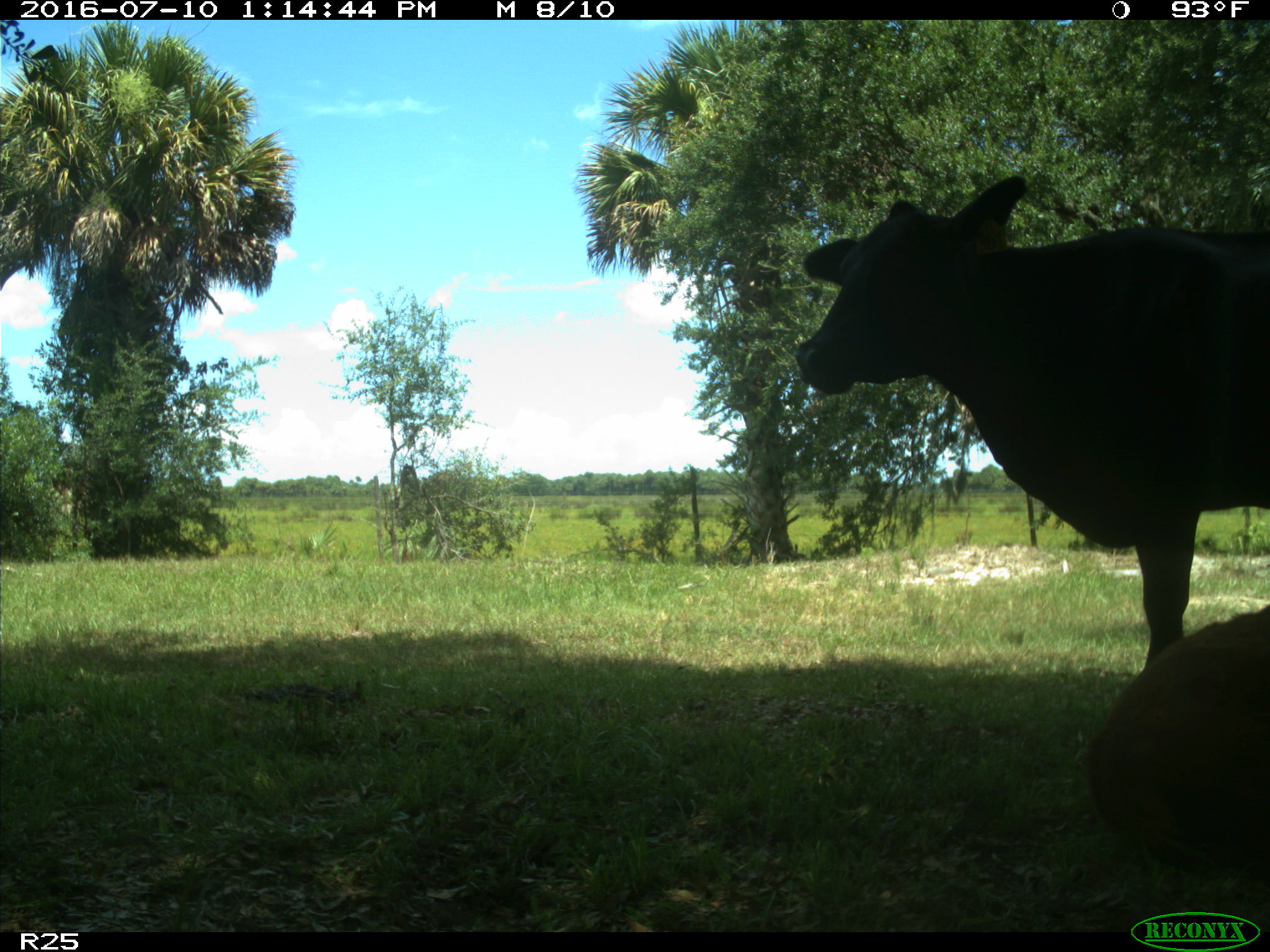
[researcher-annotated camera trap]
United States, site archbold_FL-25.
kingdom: Animalia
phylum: Chordata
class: Mammalia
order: Artiodactyla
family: Bovidae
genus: Bos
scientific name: Bos taurus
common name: domestic cow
Bos taurus (domestic cow).